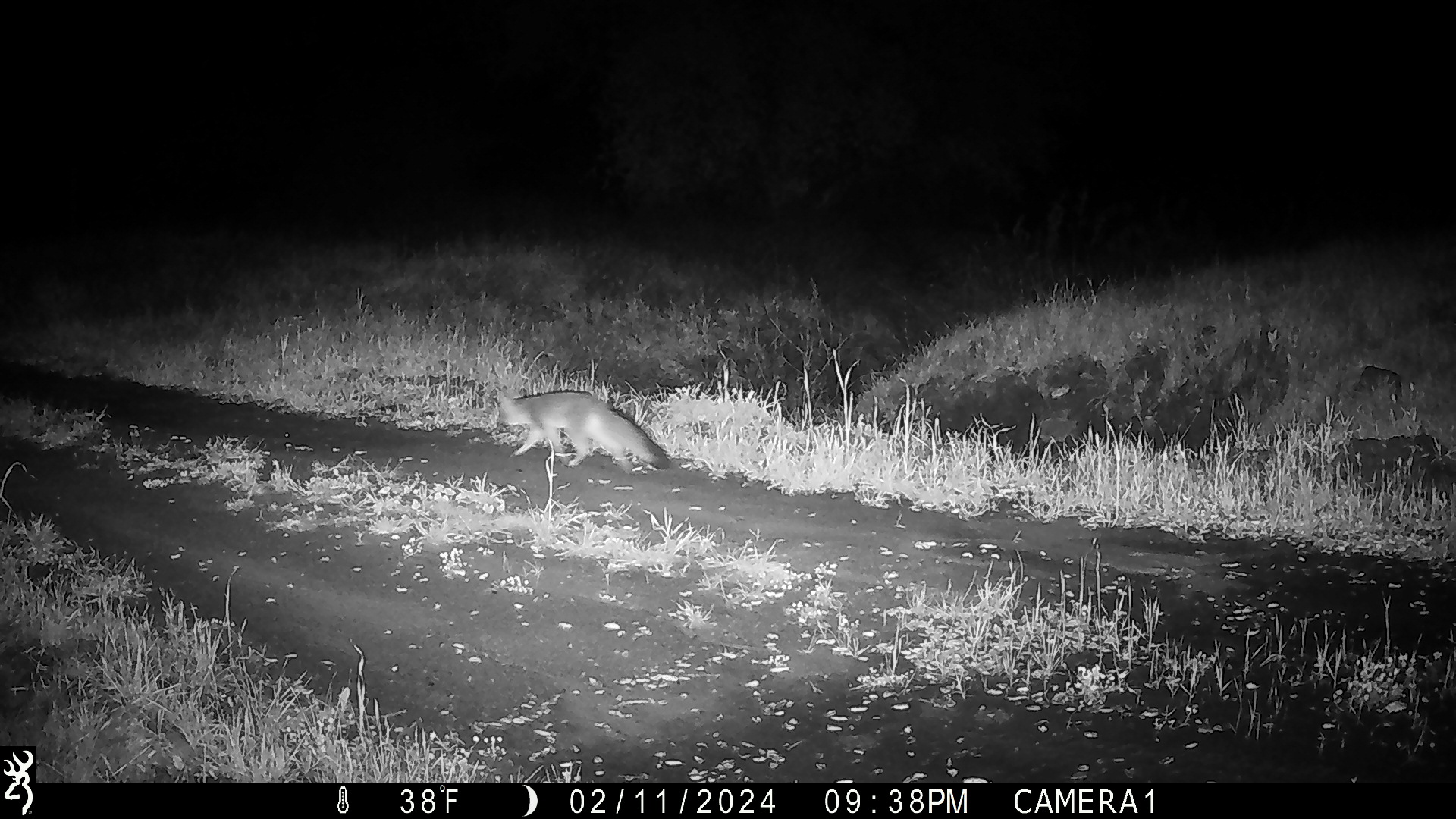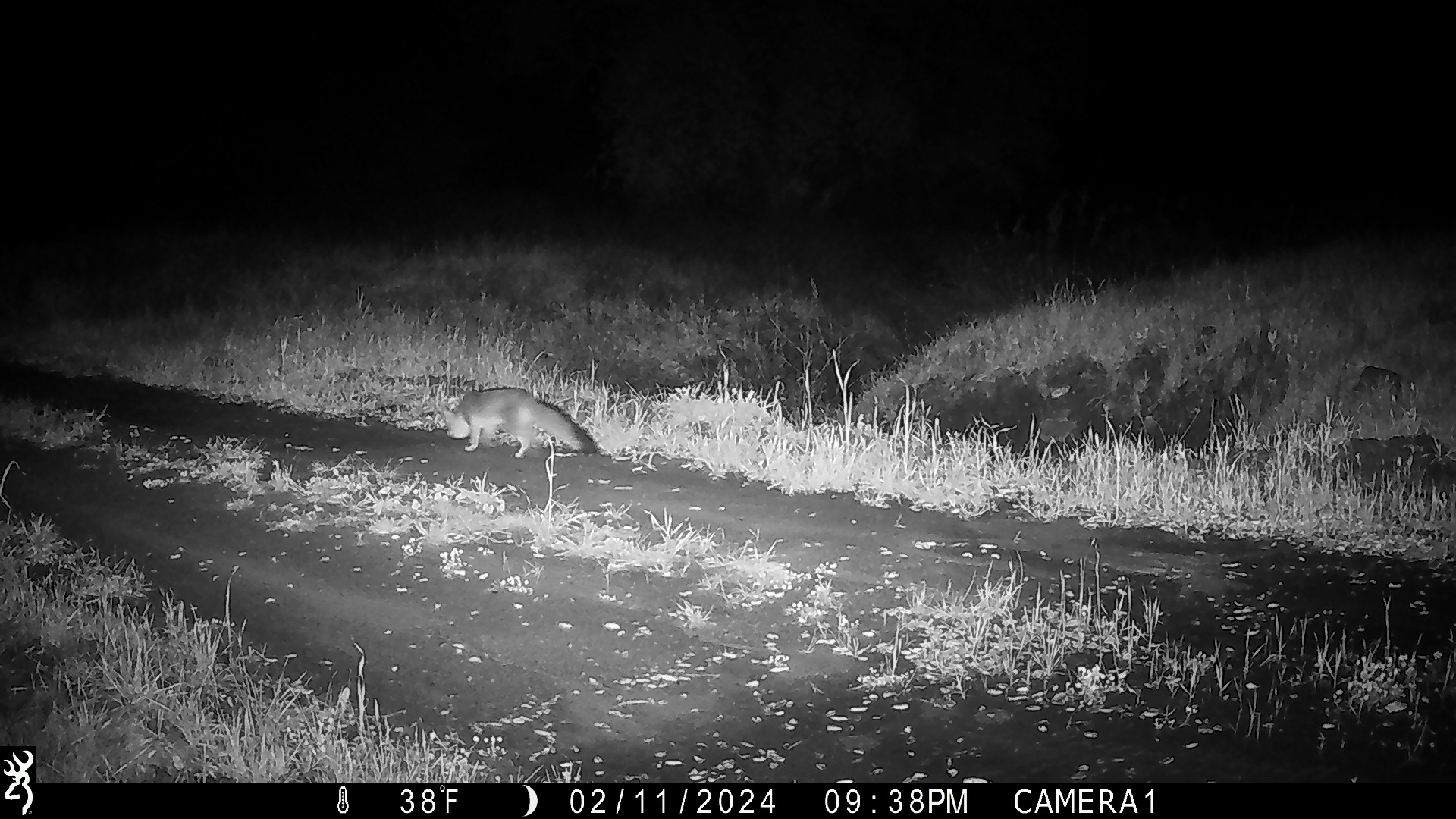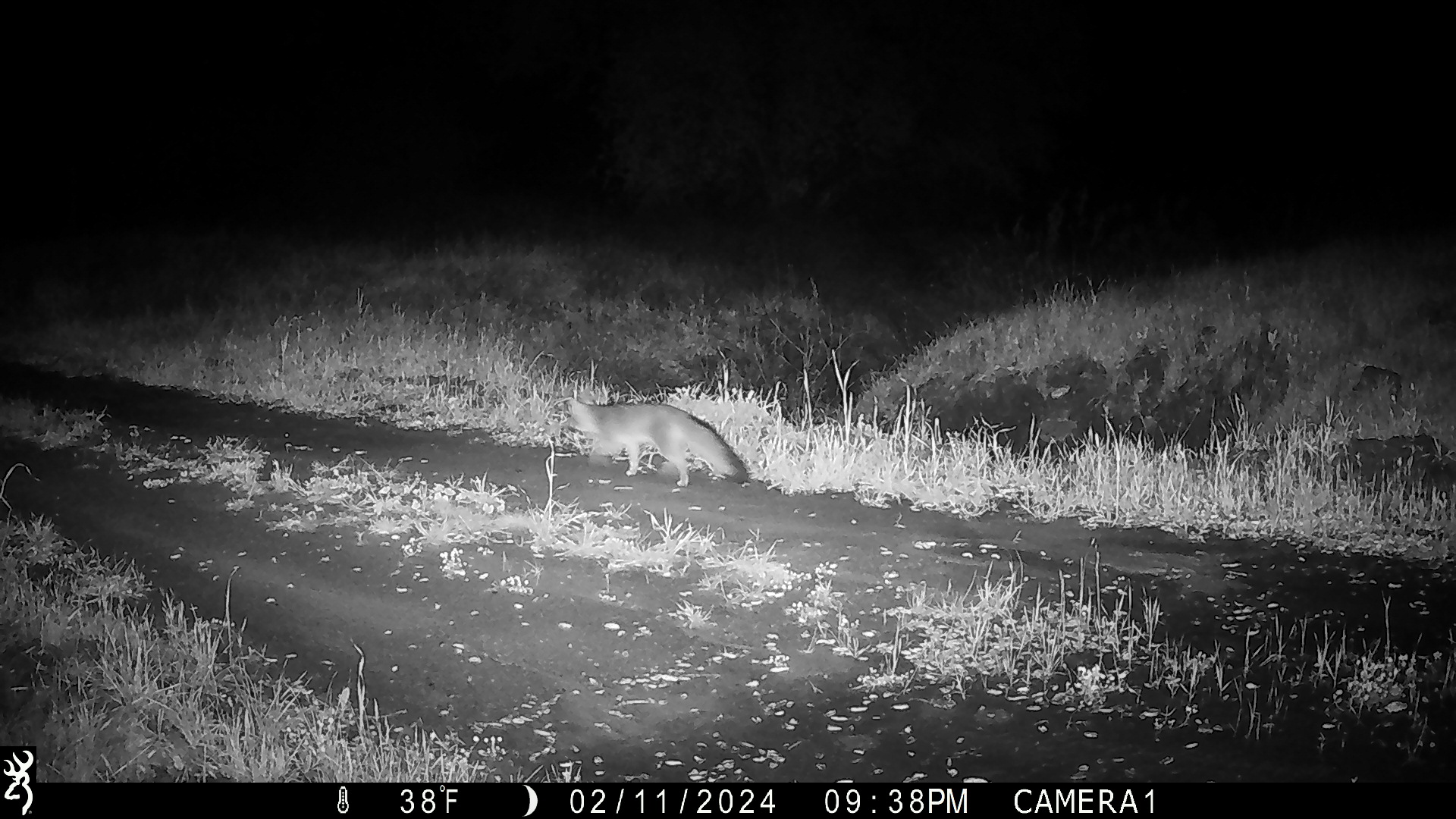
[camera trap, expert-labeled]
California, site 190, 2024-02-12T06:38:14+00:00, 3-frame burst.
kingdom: Animalia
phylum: Chordata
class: Mammalia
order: Carnivora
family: Canidae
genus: Urocyon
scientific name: Urocyon cinereoargenteus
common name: gray fox